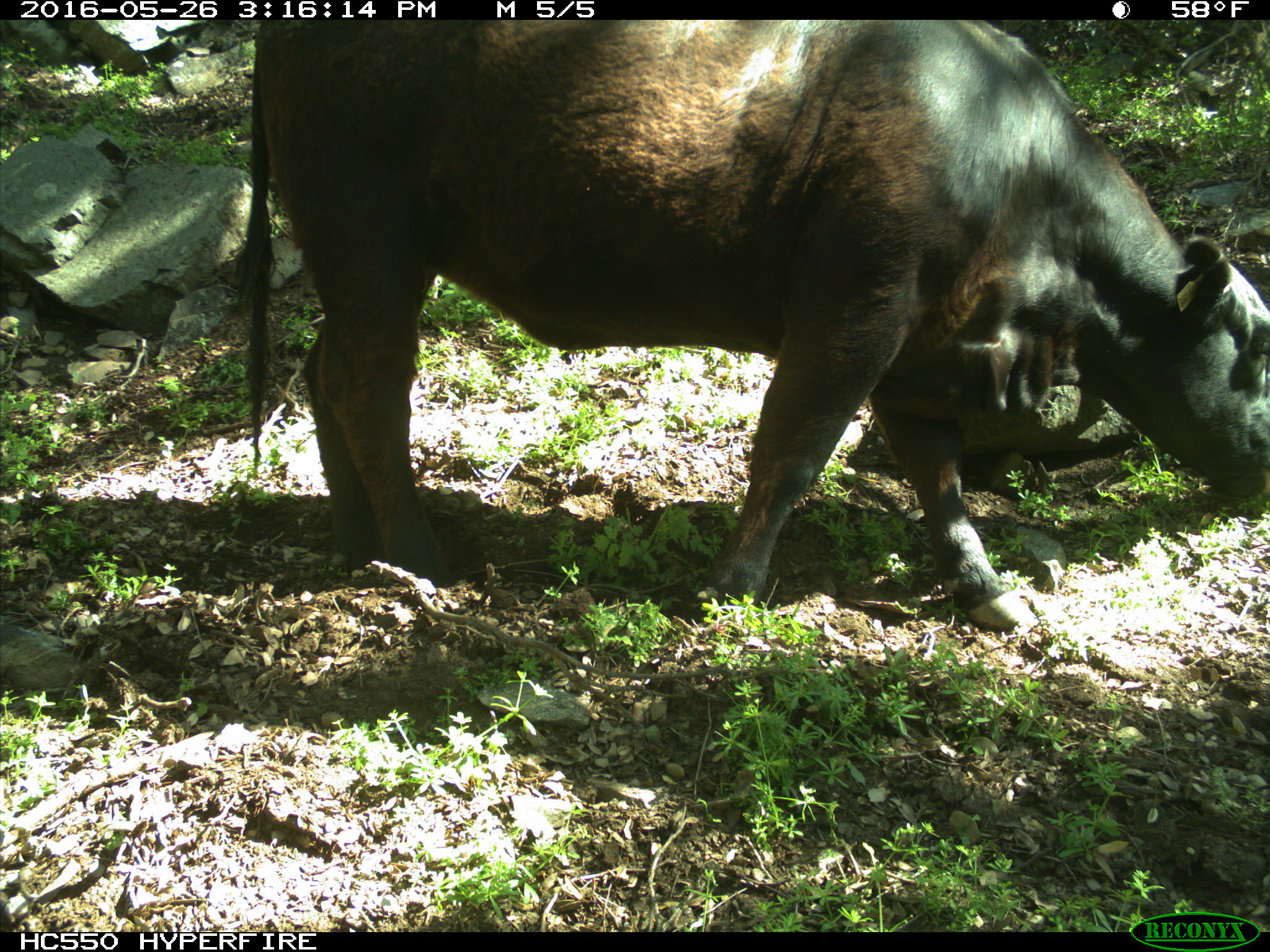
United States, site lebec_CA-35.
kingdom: Animalia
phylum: Chordata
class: Mammalia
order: Artiodactyla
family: Bovidae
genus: Bos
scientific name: Bos taurus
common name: domestic cow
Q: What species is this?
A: Bos taurus (domestic cow).